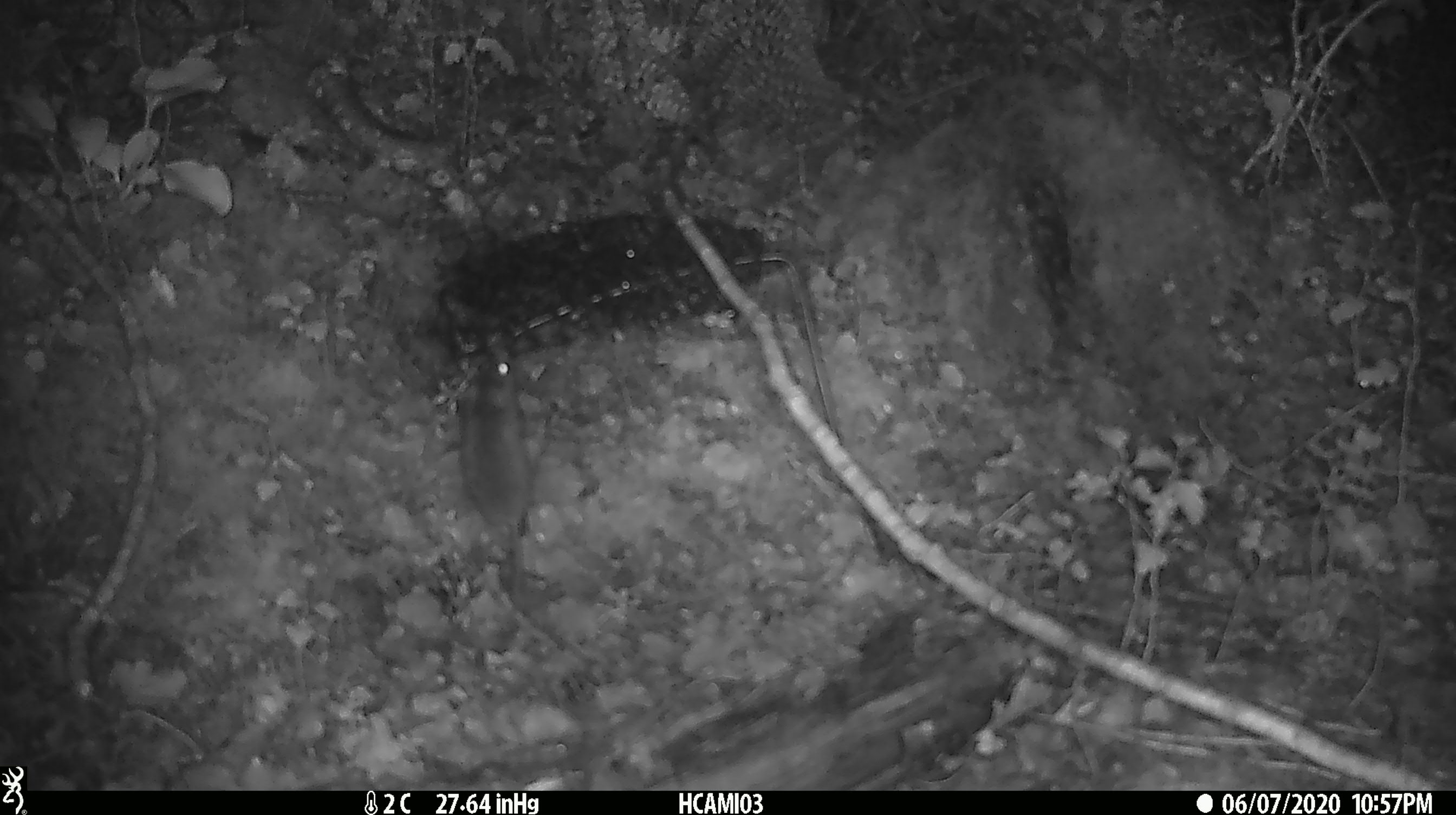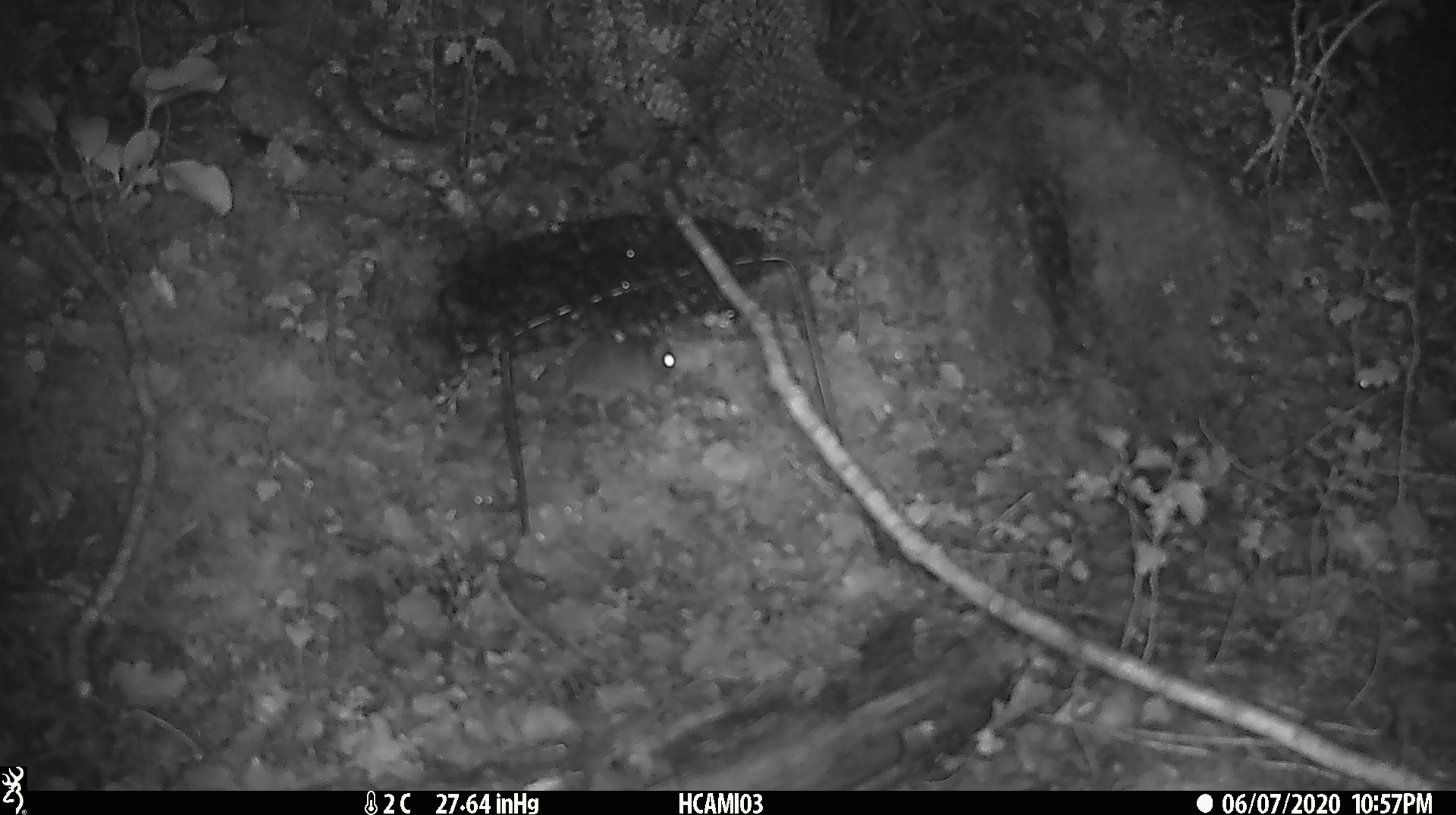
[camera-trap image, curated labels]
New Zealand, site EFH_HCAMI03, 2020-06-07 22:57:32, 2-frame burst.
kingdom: Animalia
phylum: Chordata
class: Mammalia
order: Rodentia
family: Muridae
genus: Mus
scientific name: Mus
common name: mouse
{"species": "mouse (Mus)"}